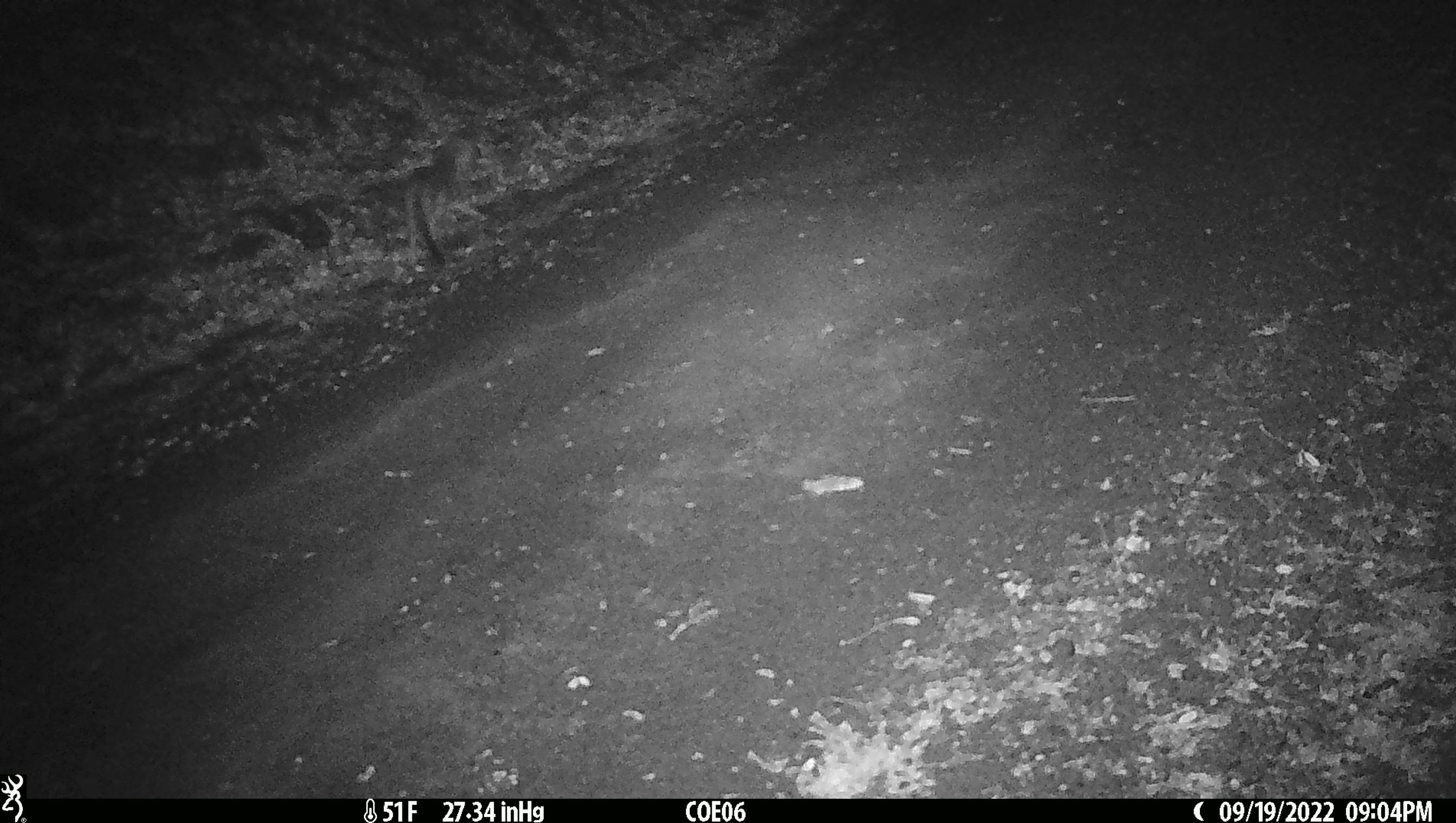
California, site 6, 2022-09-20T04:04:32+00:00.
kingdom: Animalia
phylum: Chordata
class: Mammalia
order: Carnivora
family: Canidae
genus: Urocyon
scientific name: Urocyon cinereoargenteus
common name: gray fox